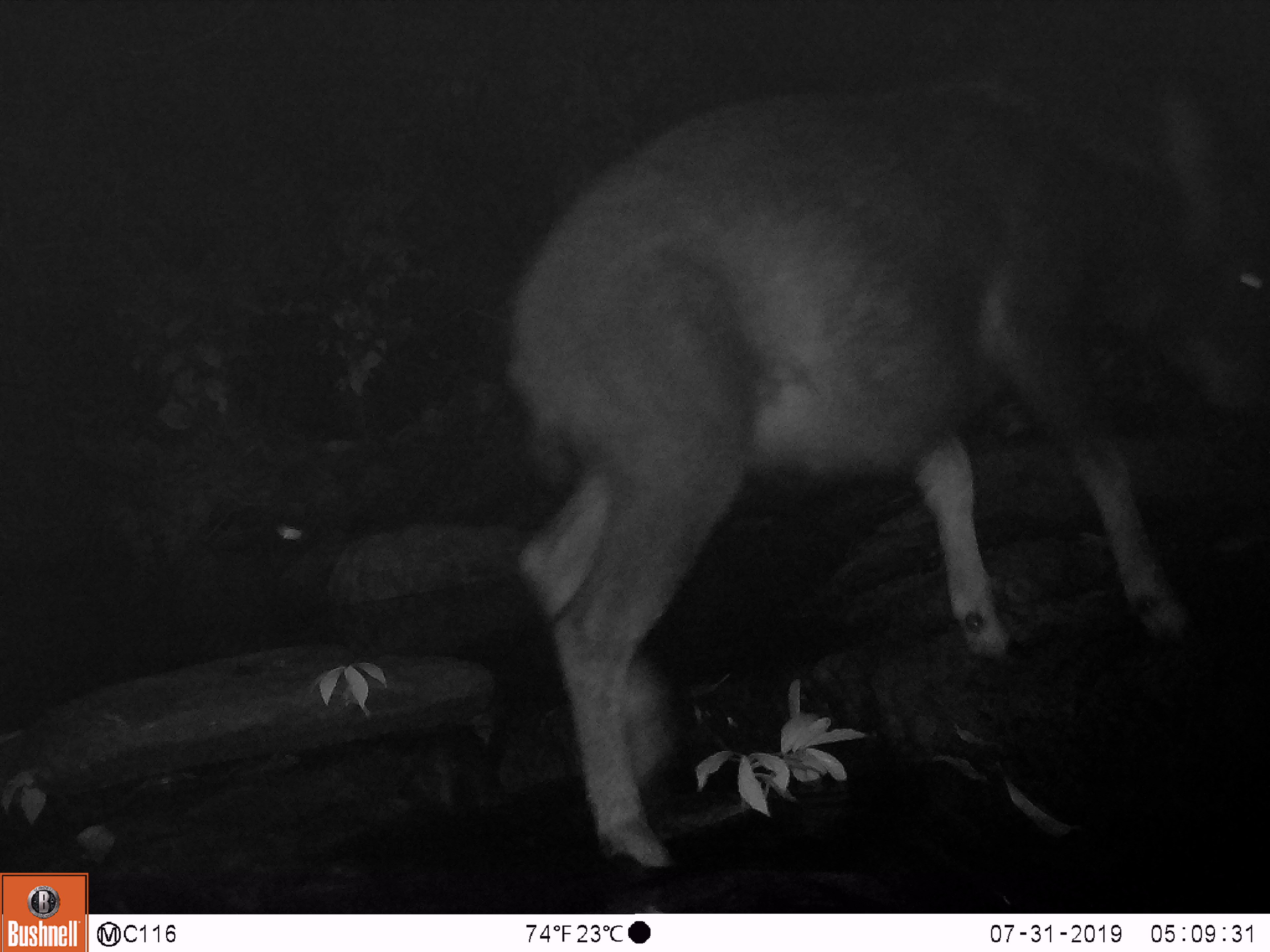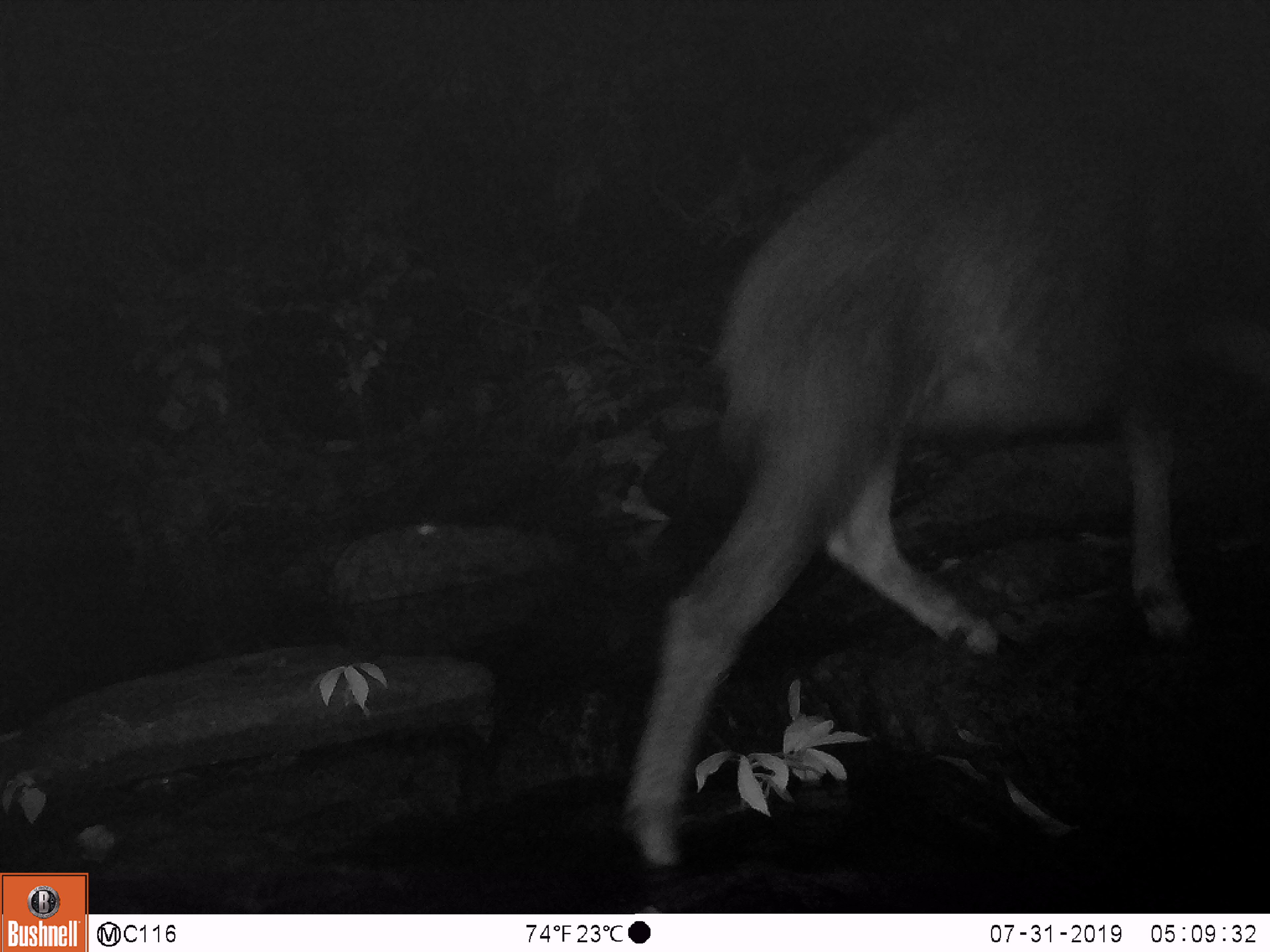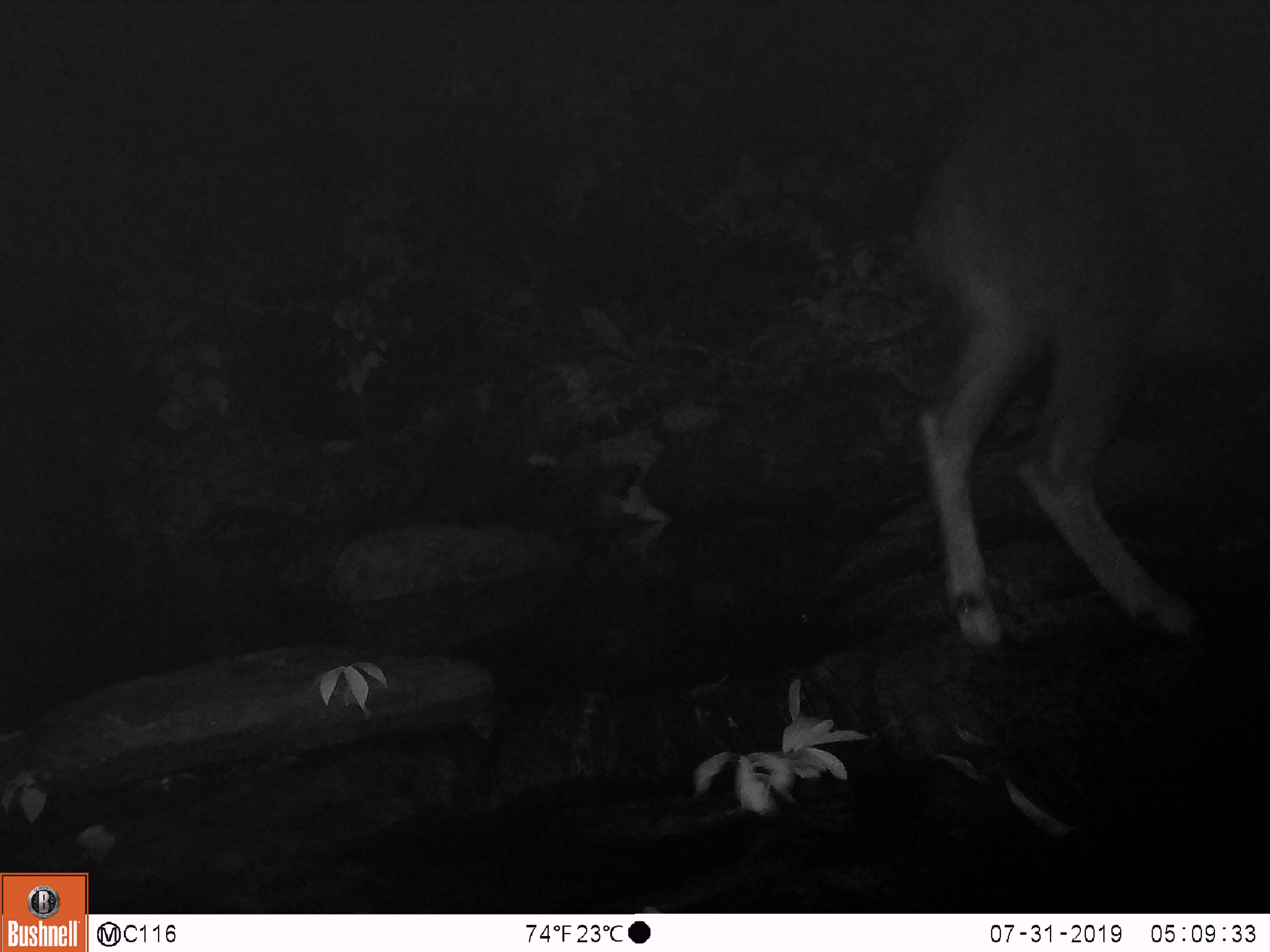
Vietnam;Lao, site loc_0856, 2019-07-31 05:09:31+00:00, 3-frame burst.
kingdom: Animalia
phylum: Chordata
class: Mammalia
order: Artiodactyla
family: Bovidae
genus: Capricornis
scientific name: Capricornis sumatraensis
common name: chinese serow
Chinese serow (Capricornis sumatraensis). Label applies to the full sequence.